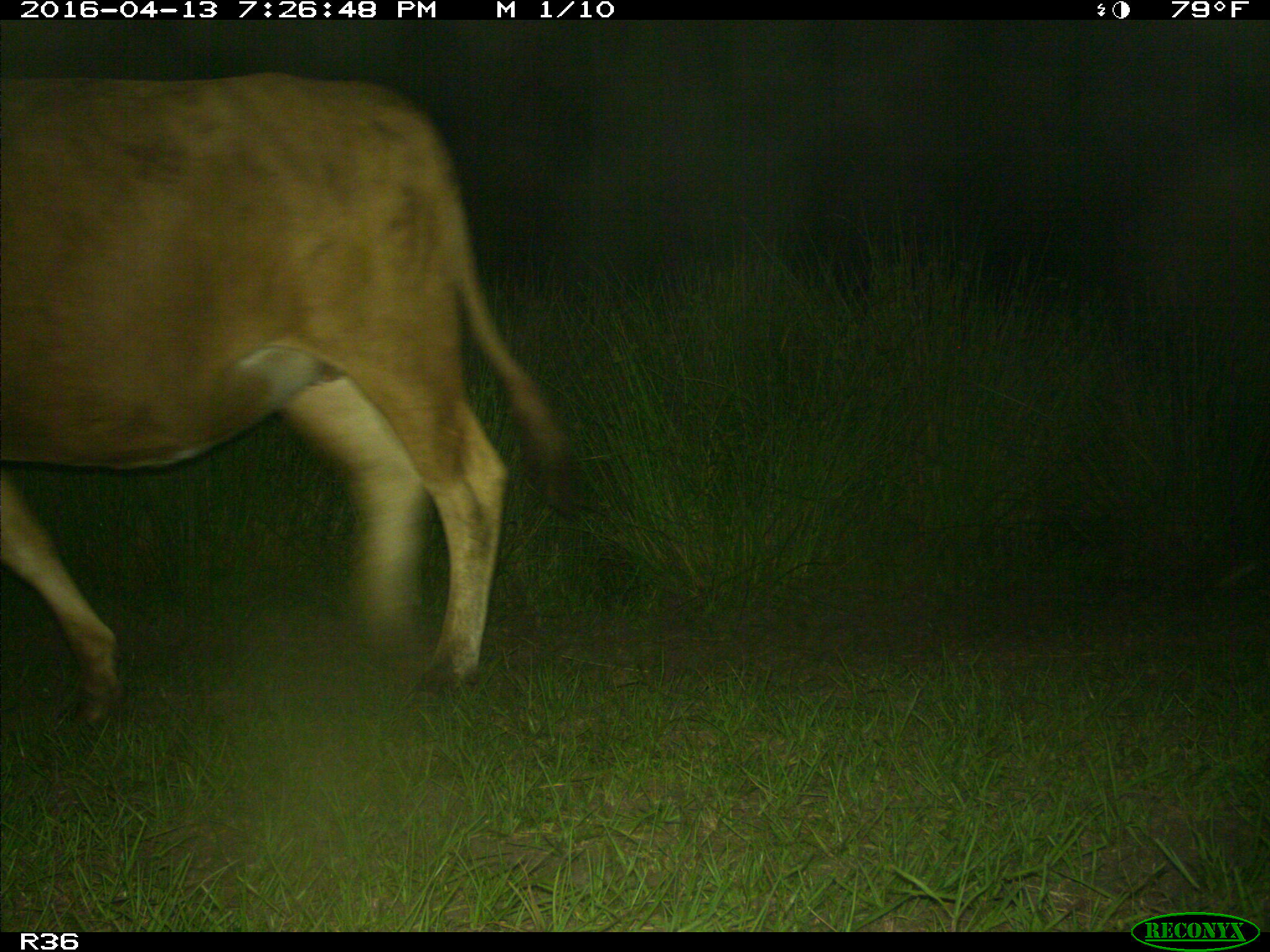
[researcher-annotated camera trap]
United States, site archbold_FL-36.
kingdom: Animalia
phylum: Chordata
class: Mammalia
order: Artiodactyla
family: Bovidae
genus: Bos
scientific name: Bos taurus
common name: domestic cow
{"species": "Bos taurus (domestic cow)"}